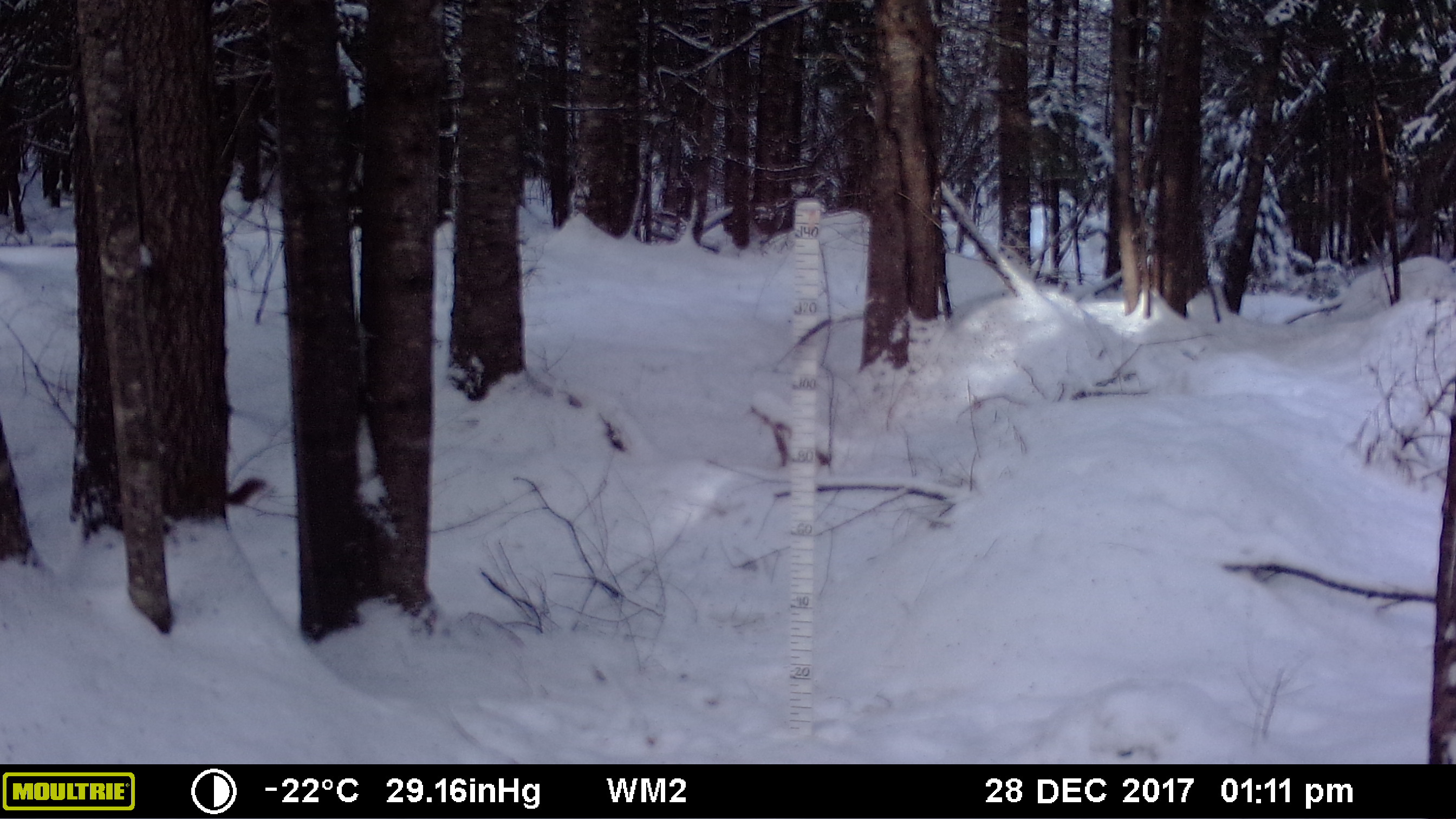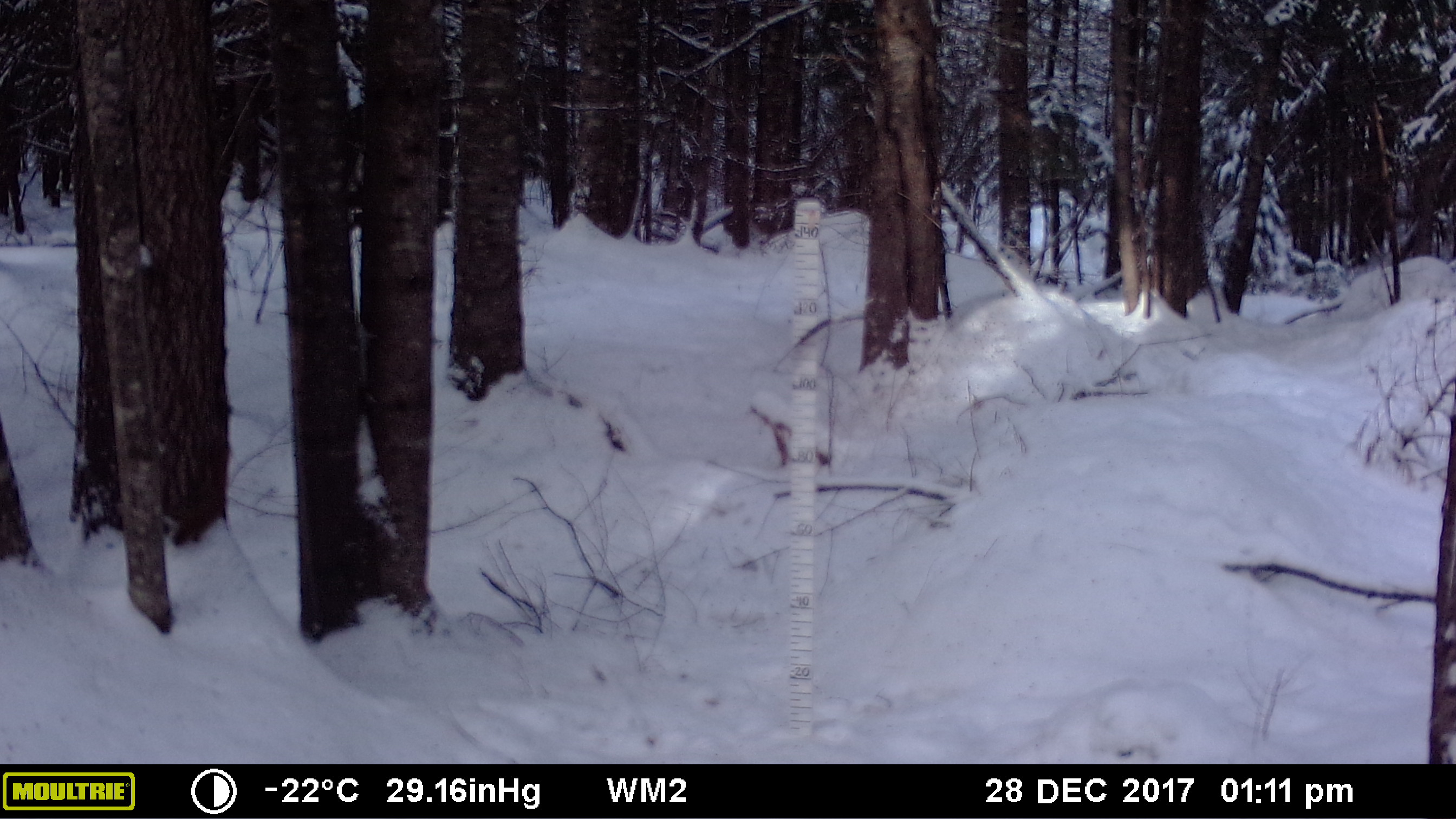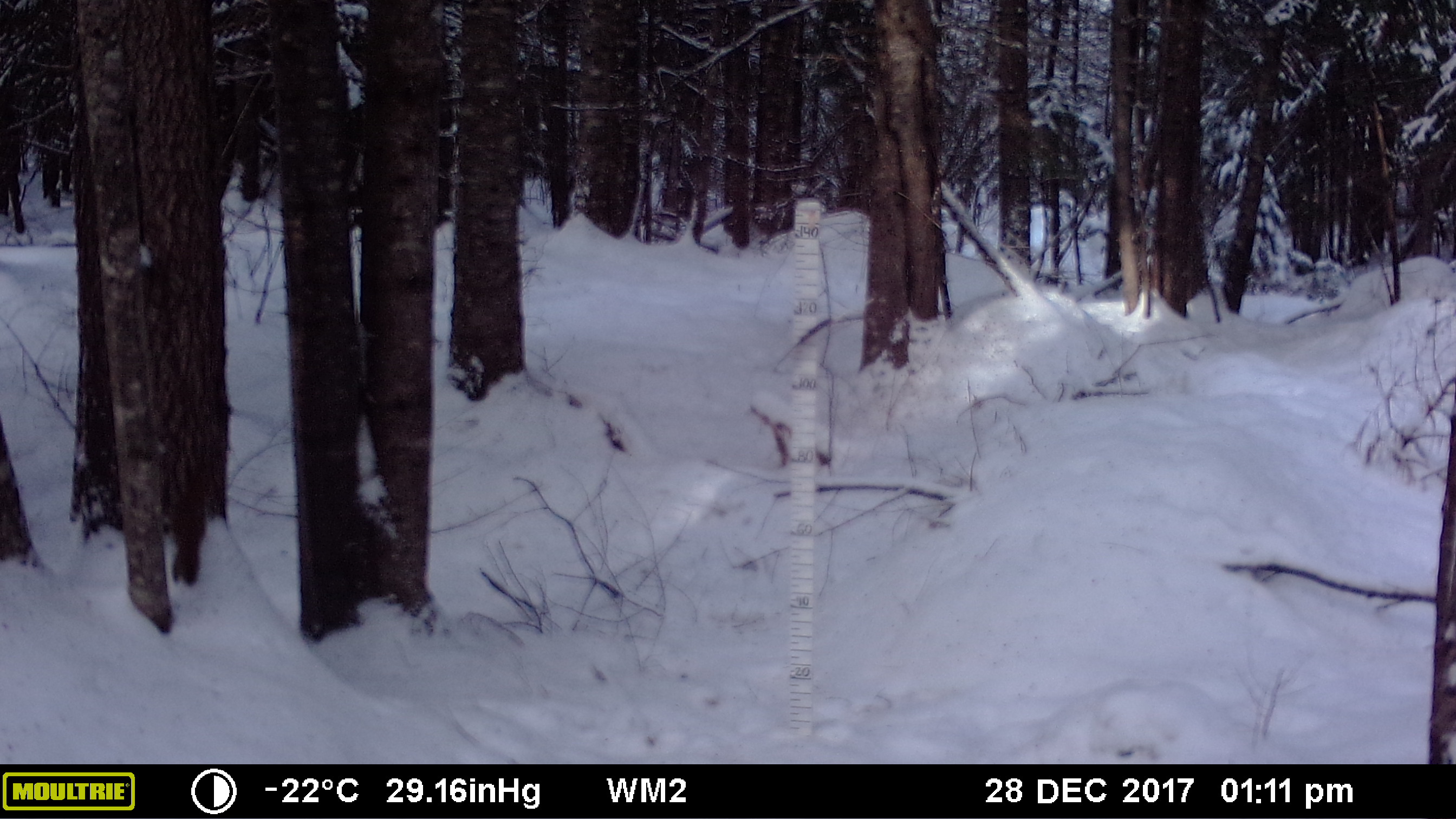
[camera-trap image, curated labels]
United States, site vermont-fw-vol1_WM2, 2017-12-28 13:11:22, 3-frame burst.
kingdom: Animalia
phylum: Chordata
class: Mammalia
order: Rodentia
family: Sciuridae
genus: Tamiasciurus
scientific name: Tamiasciurus hudsonicus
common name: red squirrel